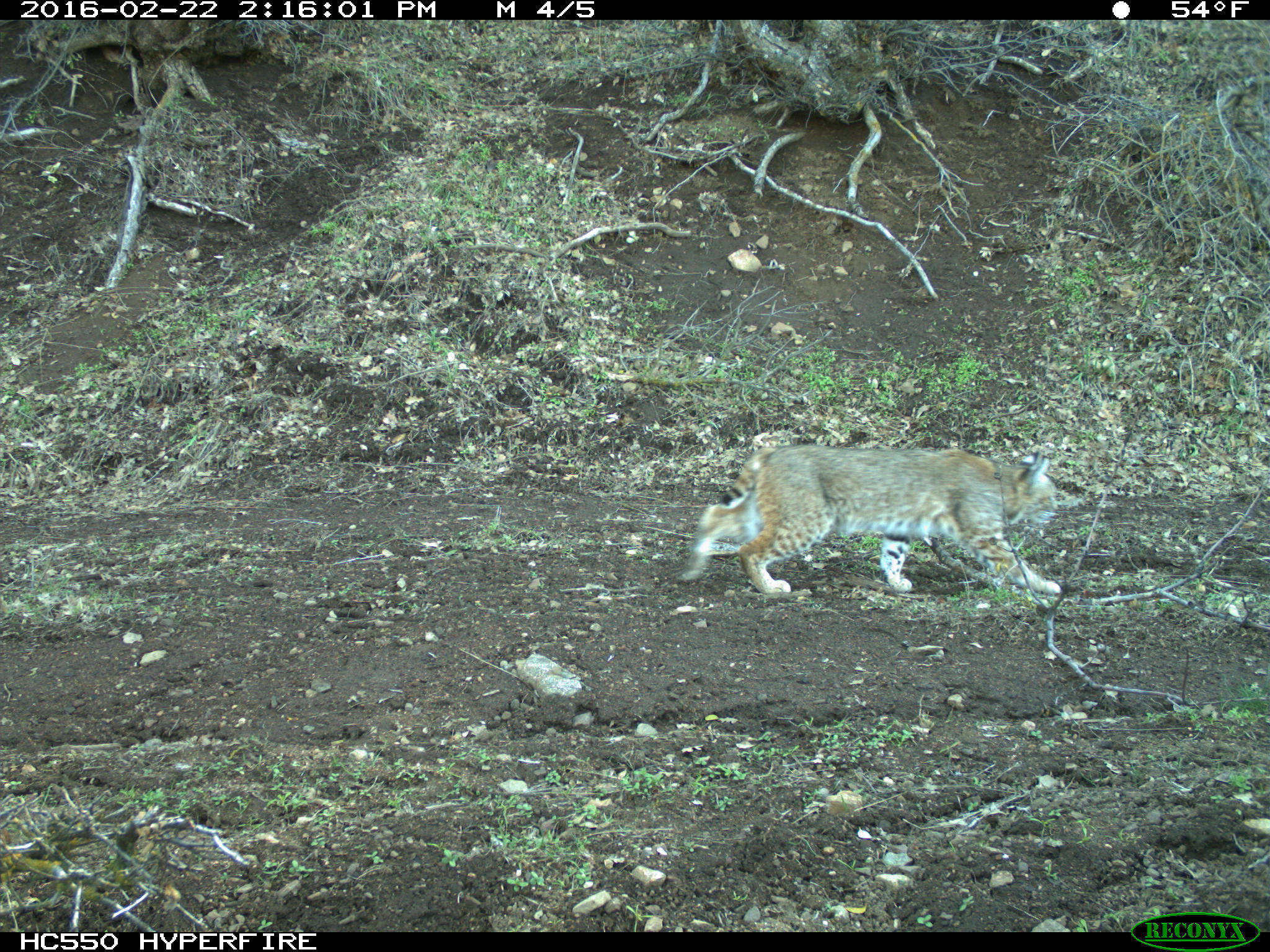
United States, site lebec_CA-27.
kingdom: Animalia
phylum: Chordata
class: Mammalia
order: Carnivora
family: Felidae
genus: Lynx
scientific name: Lynx rufus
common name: bobcat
Lynx rufus (bobcat).